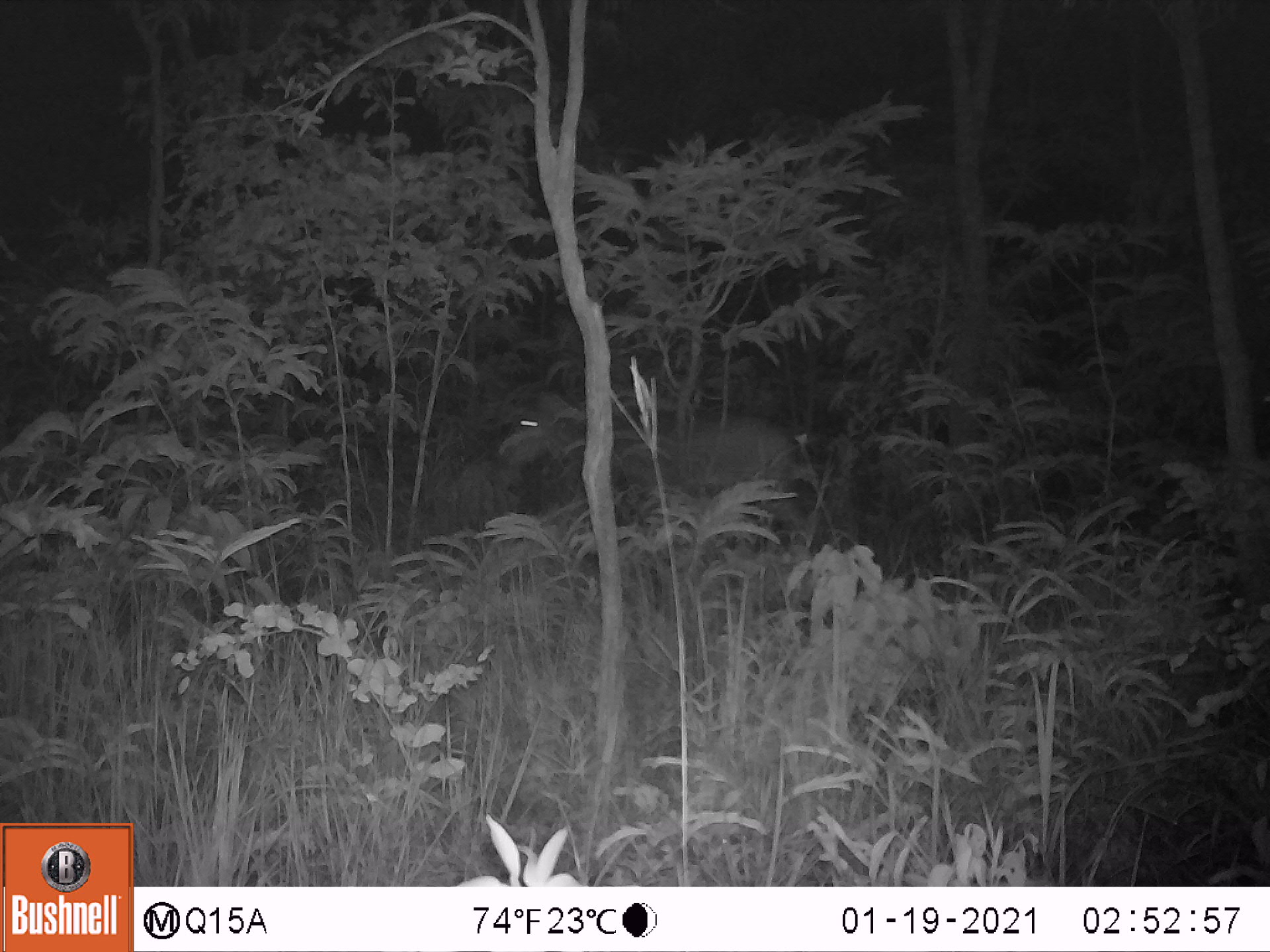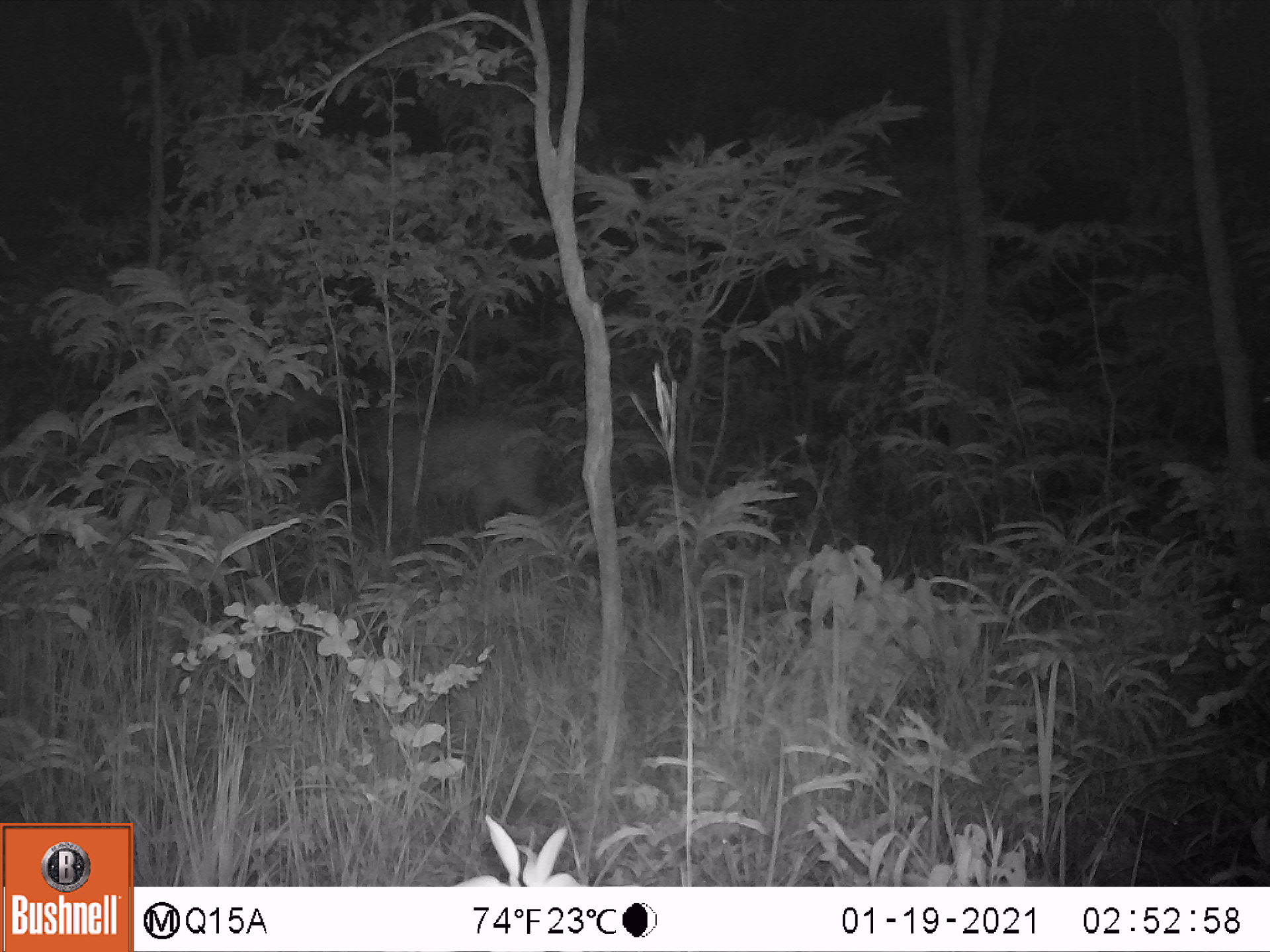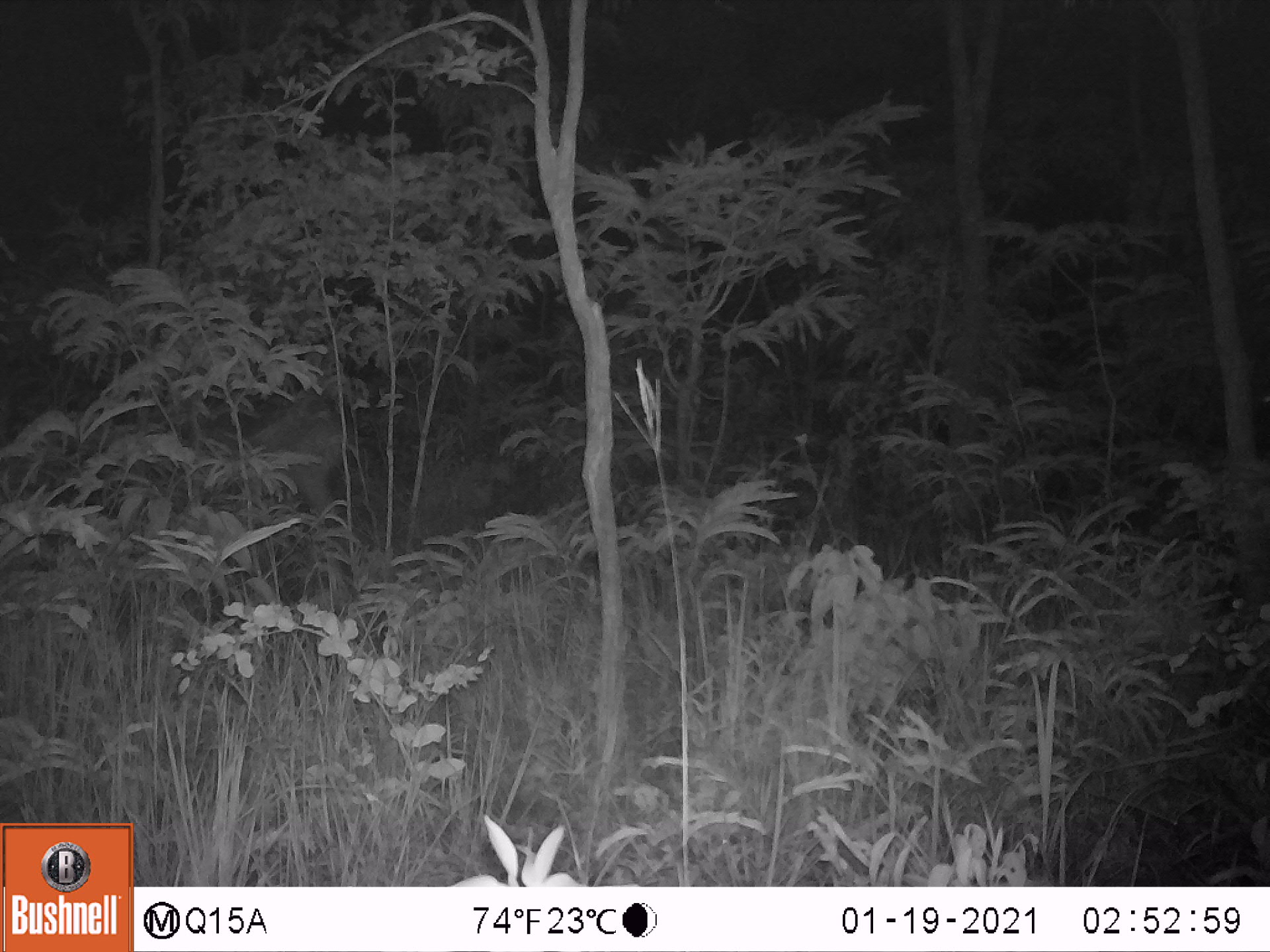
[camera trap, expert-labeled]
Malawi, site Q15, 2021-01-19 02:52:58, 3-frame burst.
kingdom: Animalia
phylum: Chordata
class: Mammalia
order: Artiodactyla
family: Bovidae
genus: Hippotragus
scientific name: Hippotragus niger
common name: sable antelope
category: sable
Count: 1.